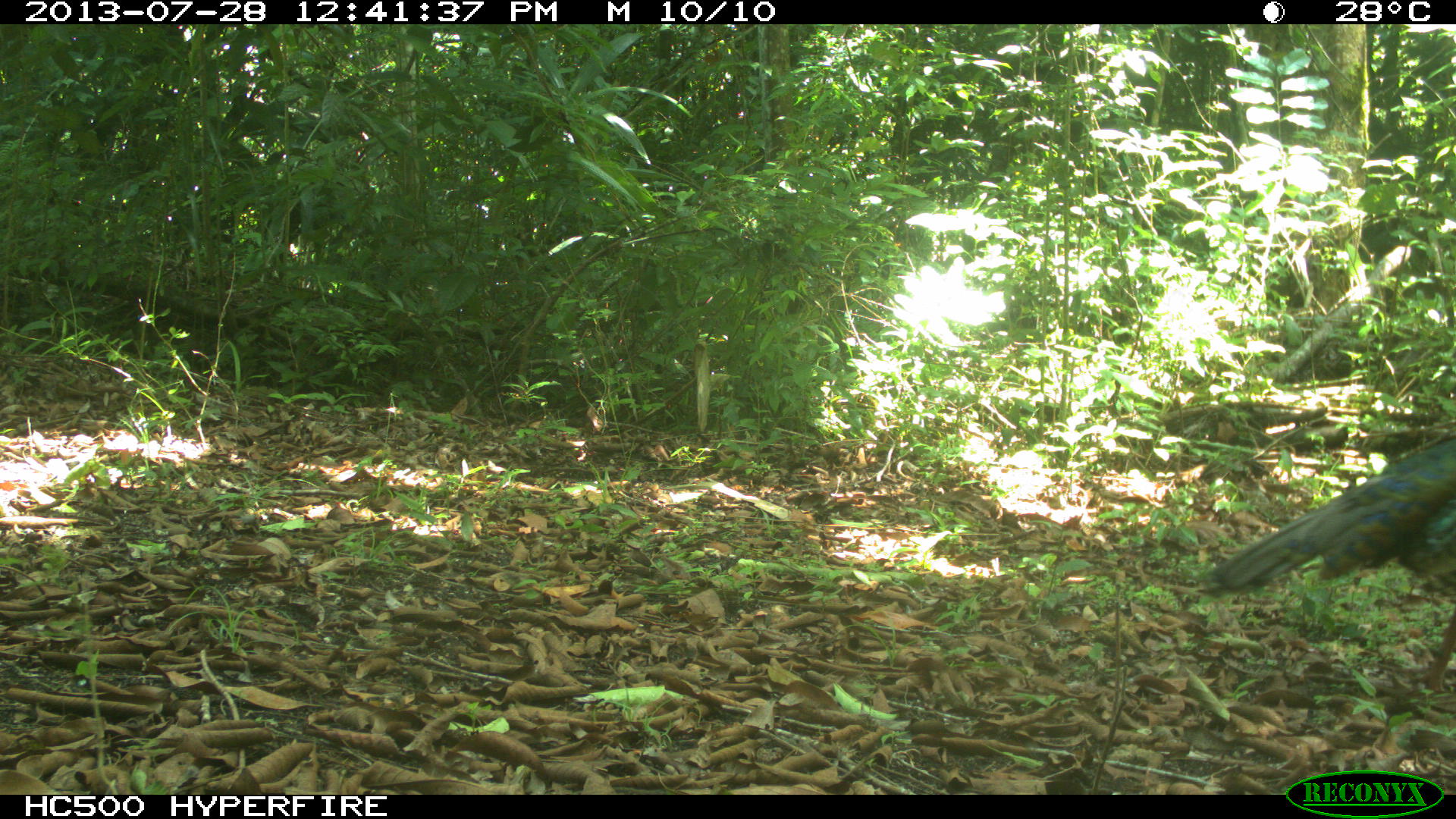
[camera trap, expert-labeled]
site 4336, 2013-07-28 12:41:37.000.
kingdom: Animalia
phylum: Chordata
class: Aves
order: Galliformes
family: Phasianidae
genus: Meleagris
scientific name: Meleagris ocellata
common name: ocellated turkey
Meleagris ocellata (ocellated turkey), count 1.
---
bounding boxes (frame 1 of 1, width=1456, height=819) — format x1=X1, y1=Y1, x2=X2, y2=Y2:
meleagris ocellata: x1=1198, y1=423, x2=1456, y2=694